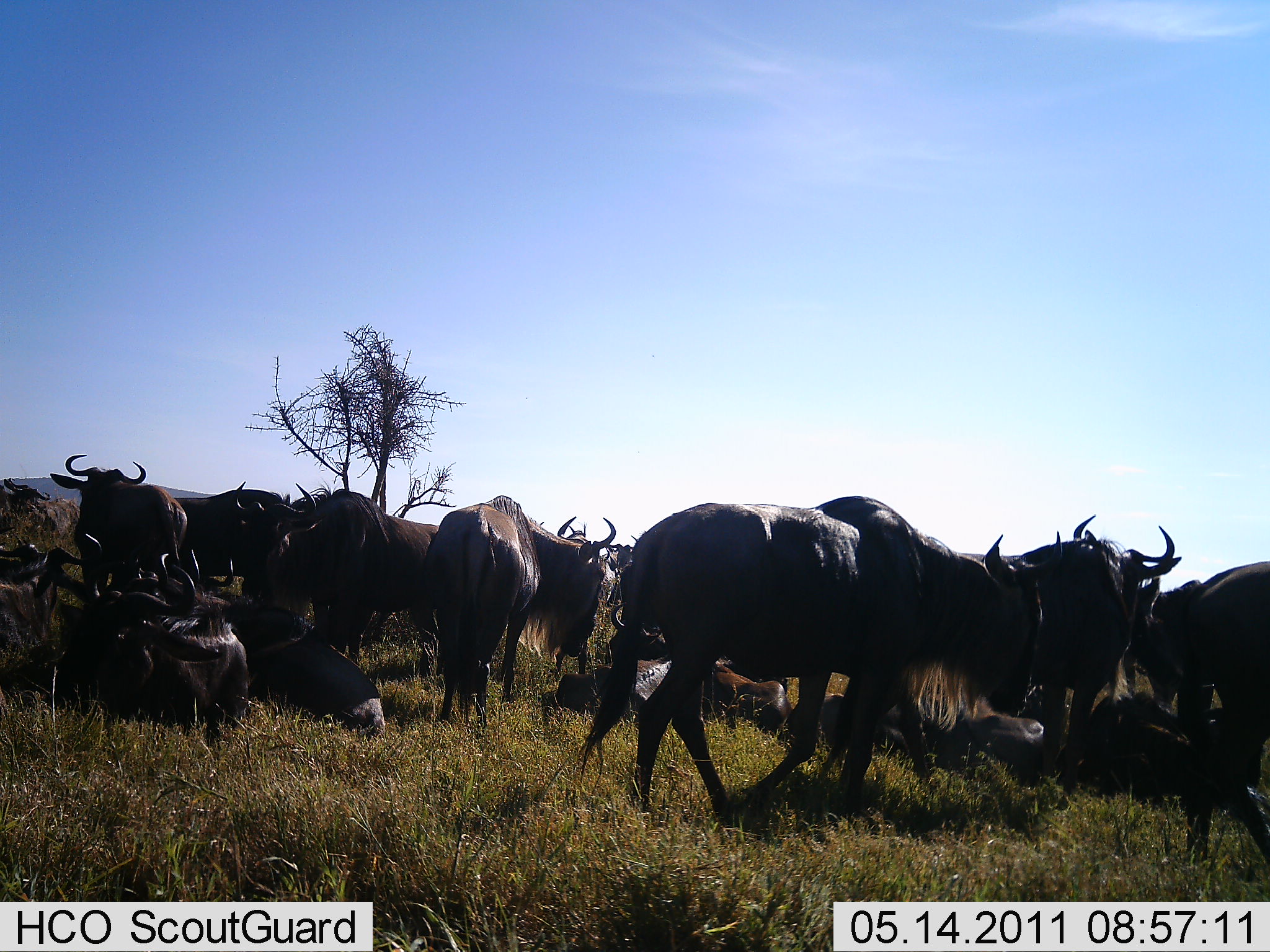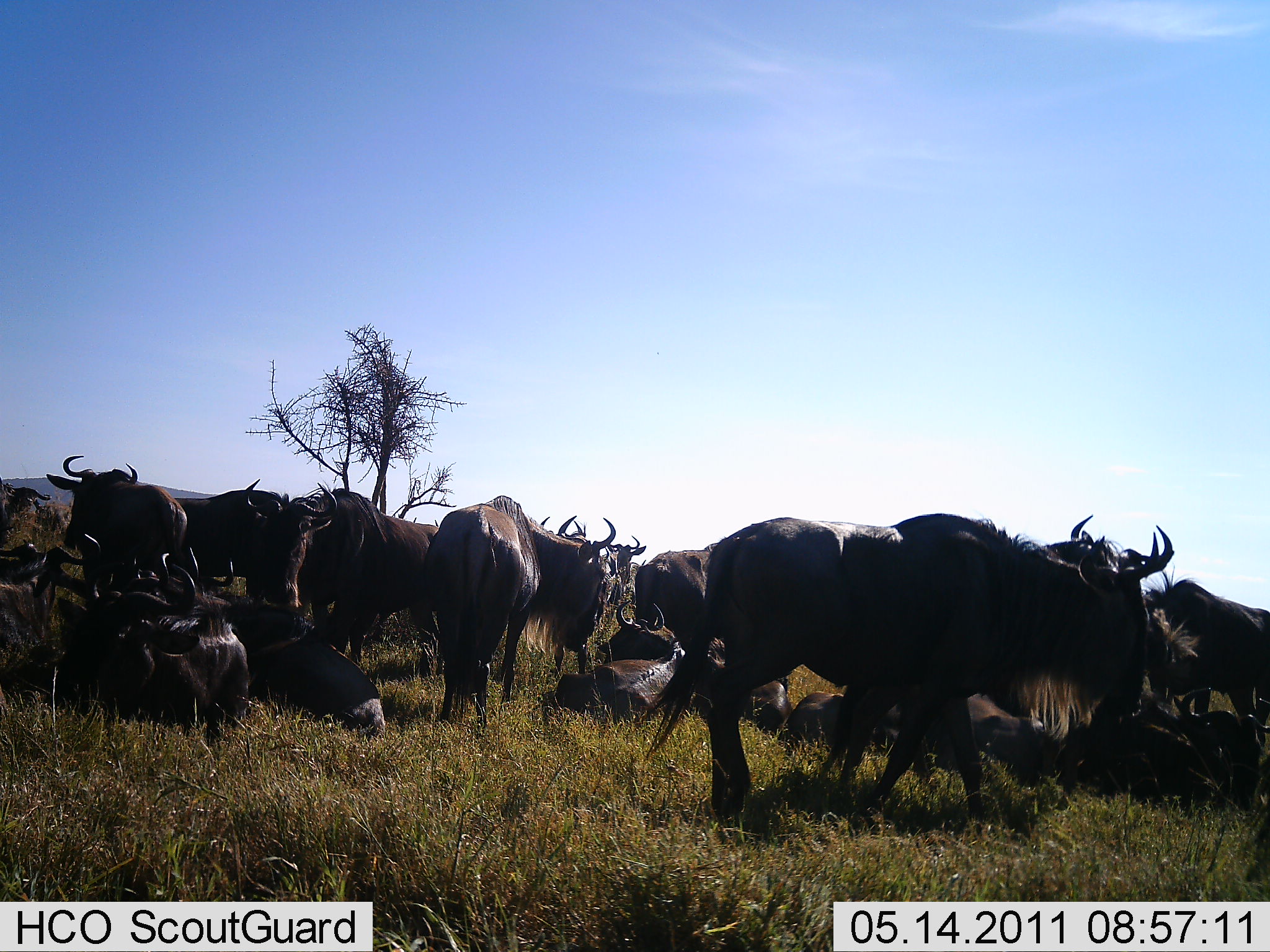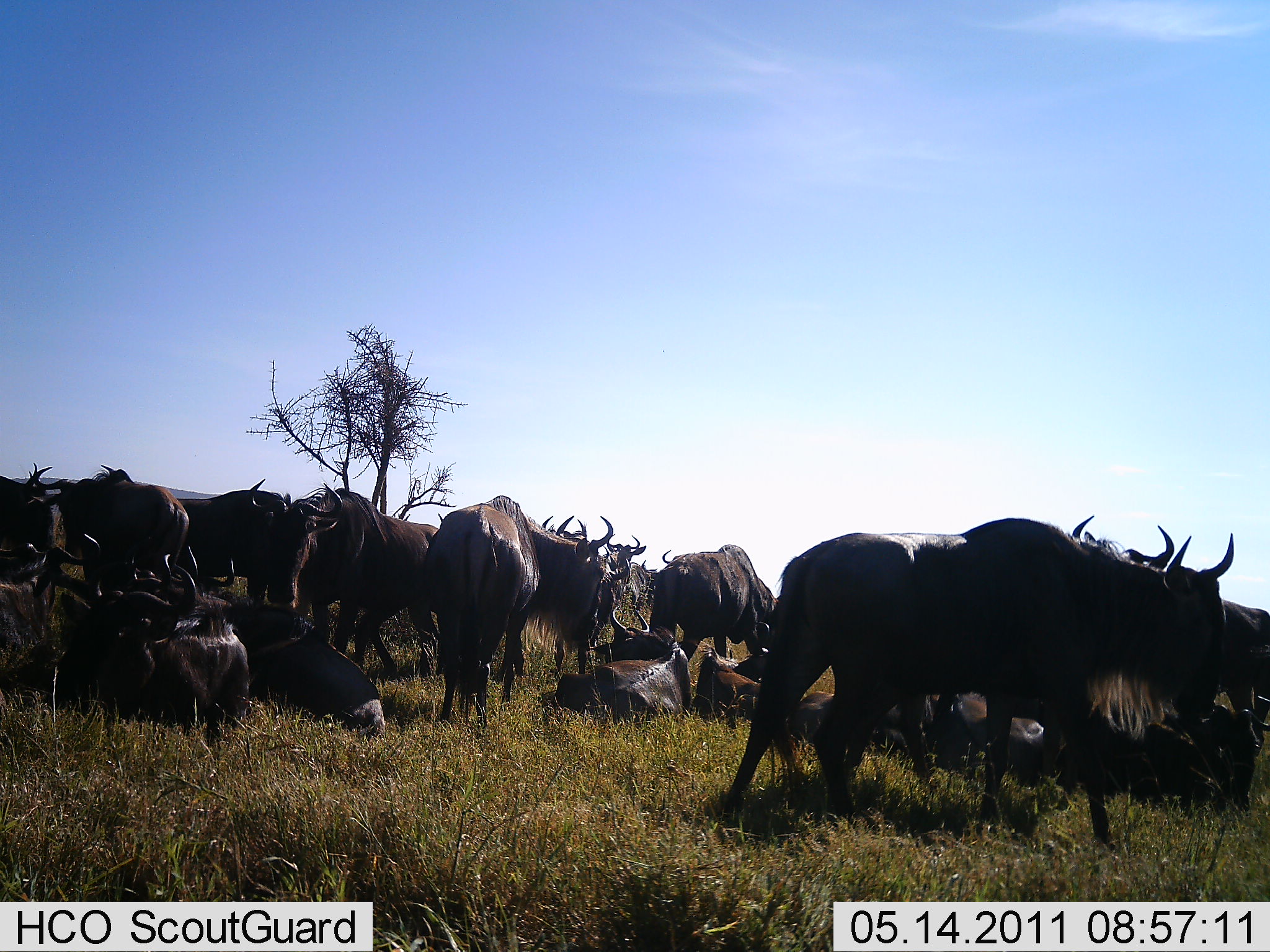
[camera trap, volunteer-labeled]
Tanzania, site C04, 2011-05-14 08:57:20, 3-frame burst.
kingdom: Animalia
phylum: Chordata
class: Mammalia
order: Artiodactyla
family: Bovidae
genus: Connochaetes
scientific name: Connochaetes taurinus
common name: blue wildebeest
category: wildebeest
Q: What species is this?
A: Wildebeest (blue wildebeest) (Connochaetes taurinus).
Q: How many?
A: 11-50.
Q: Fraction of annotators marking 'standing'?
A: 80%.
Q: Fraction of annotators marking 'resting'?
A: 100%.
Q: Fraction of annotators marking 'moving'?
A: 20%.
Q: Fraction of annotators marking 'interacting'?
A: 20%.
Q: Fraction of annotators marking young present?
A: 0%.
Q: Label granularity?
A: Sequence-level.